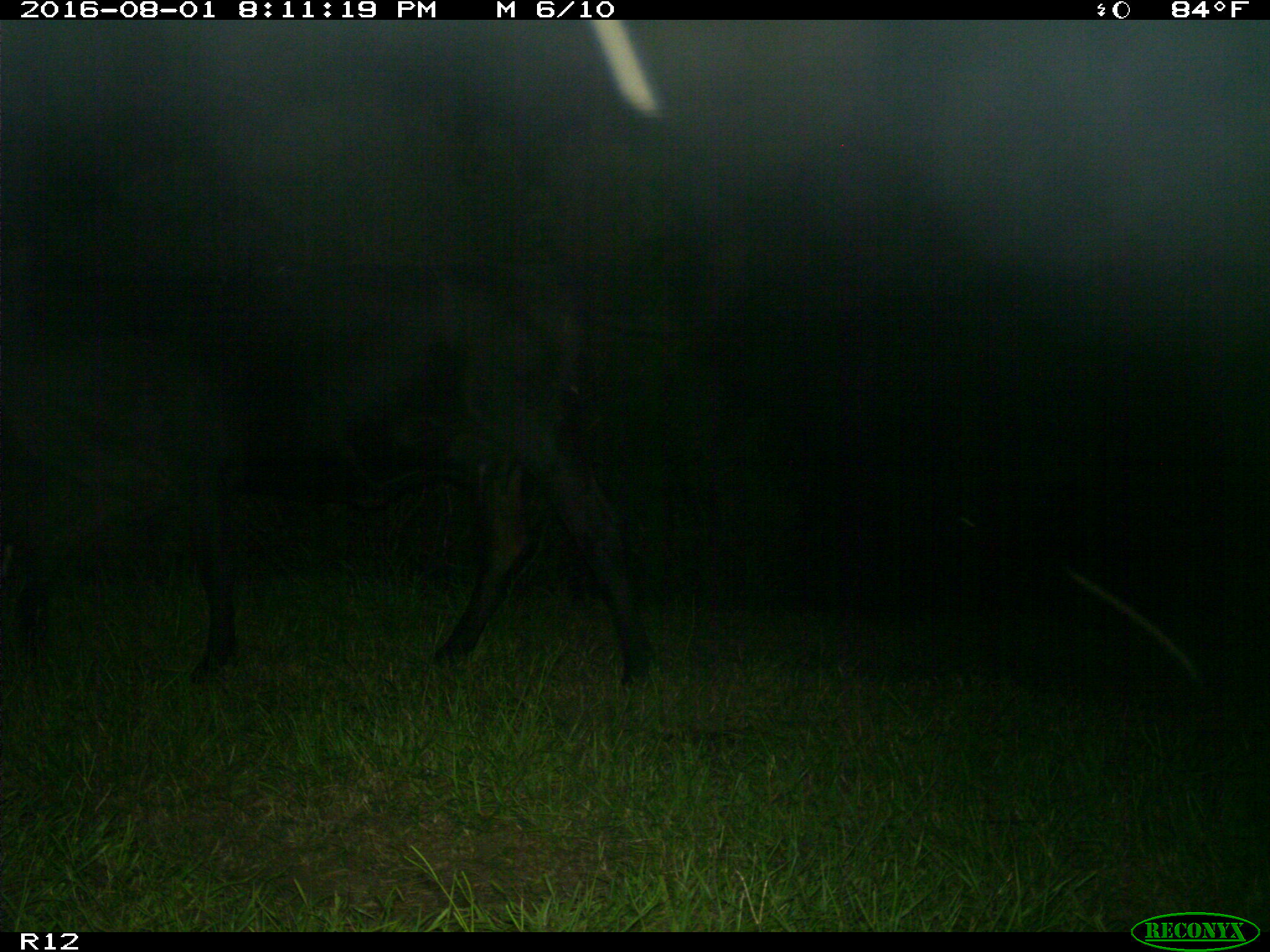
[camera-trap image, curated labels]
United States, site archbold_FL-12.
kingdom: Animalia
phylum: Chordata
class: Mammalia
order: Artiodactyla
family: Bovidae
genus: Bos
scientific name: Bos taurus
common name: domestic cow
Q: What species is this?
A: Bos taurus (domestic cow).